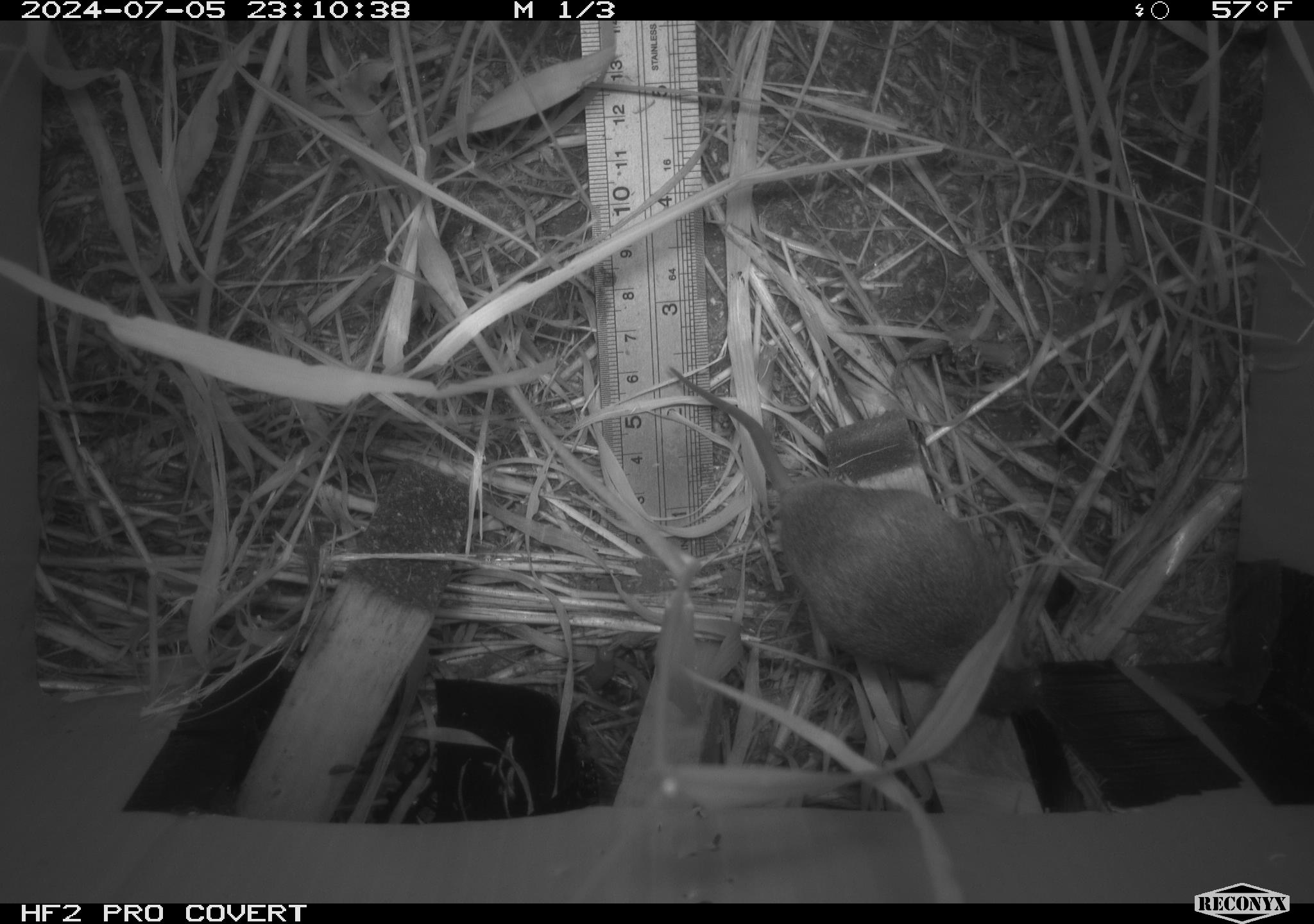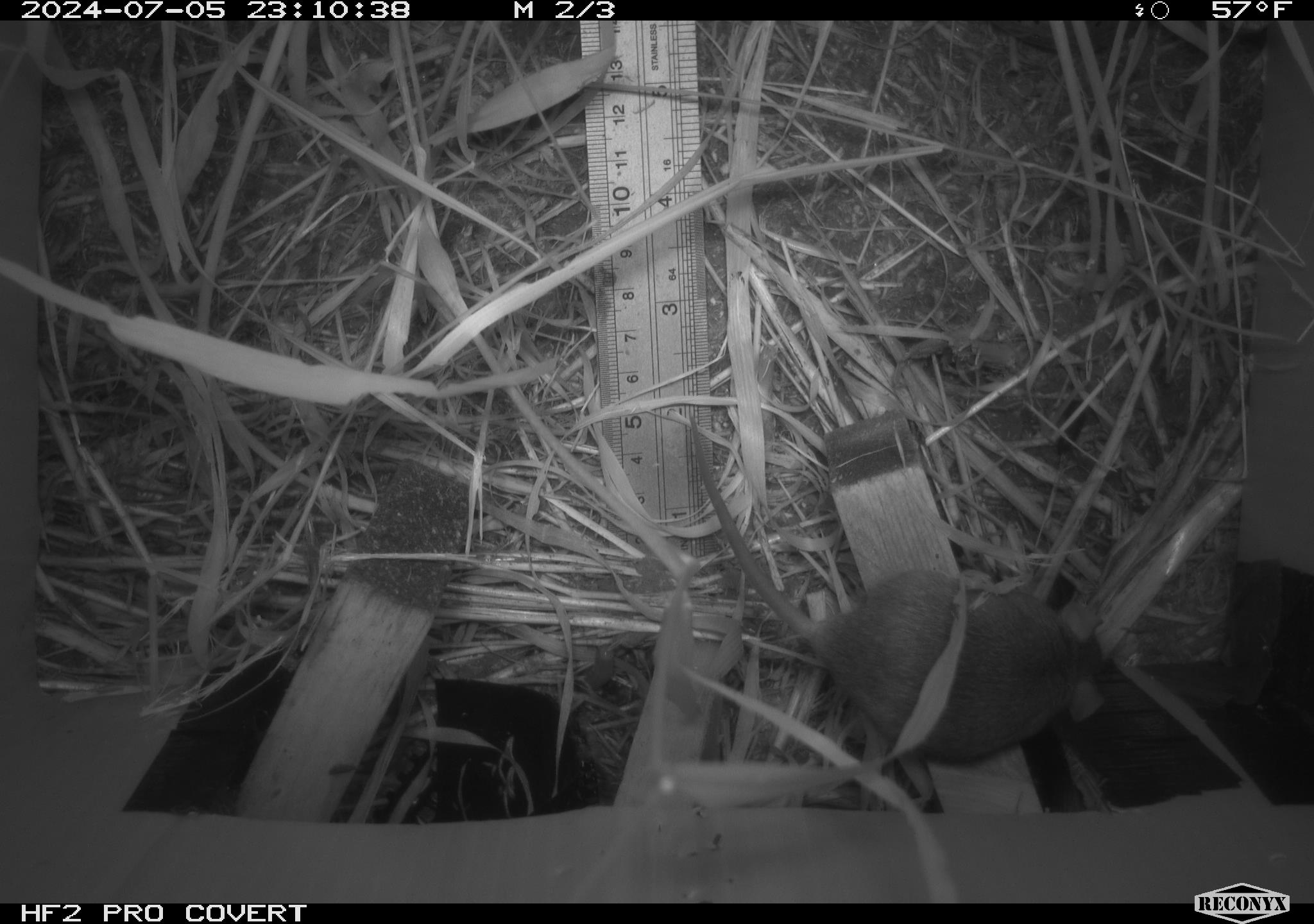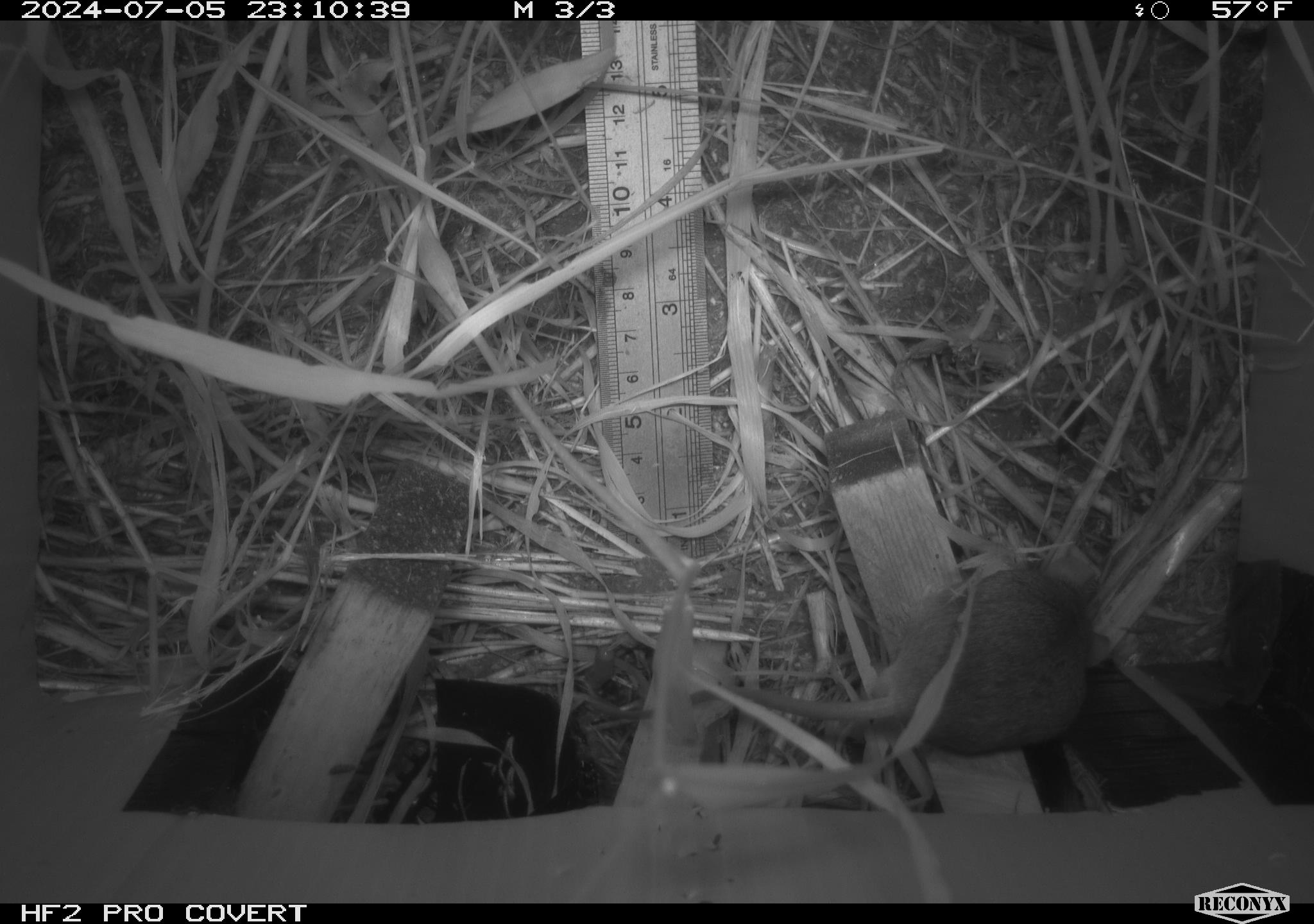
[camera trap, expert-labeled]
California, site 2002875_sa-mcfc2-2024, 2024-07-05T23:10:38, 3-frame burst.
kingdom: Animalia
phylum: Chordata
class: Mammalia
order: Rodentia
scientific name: Rodentia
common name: rodent